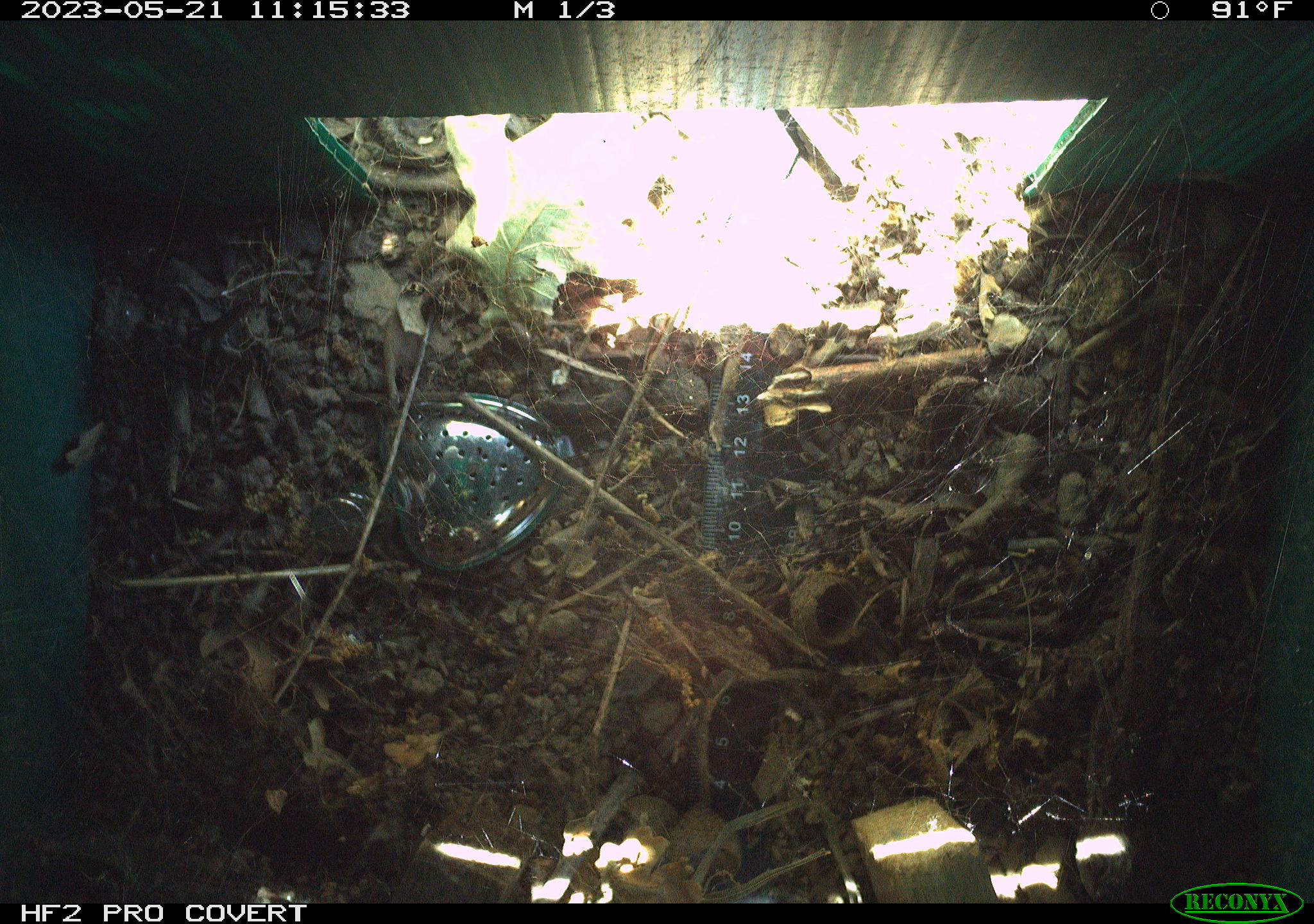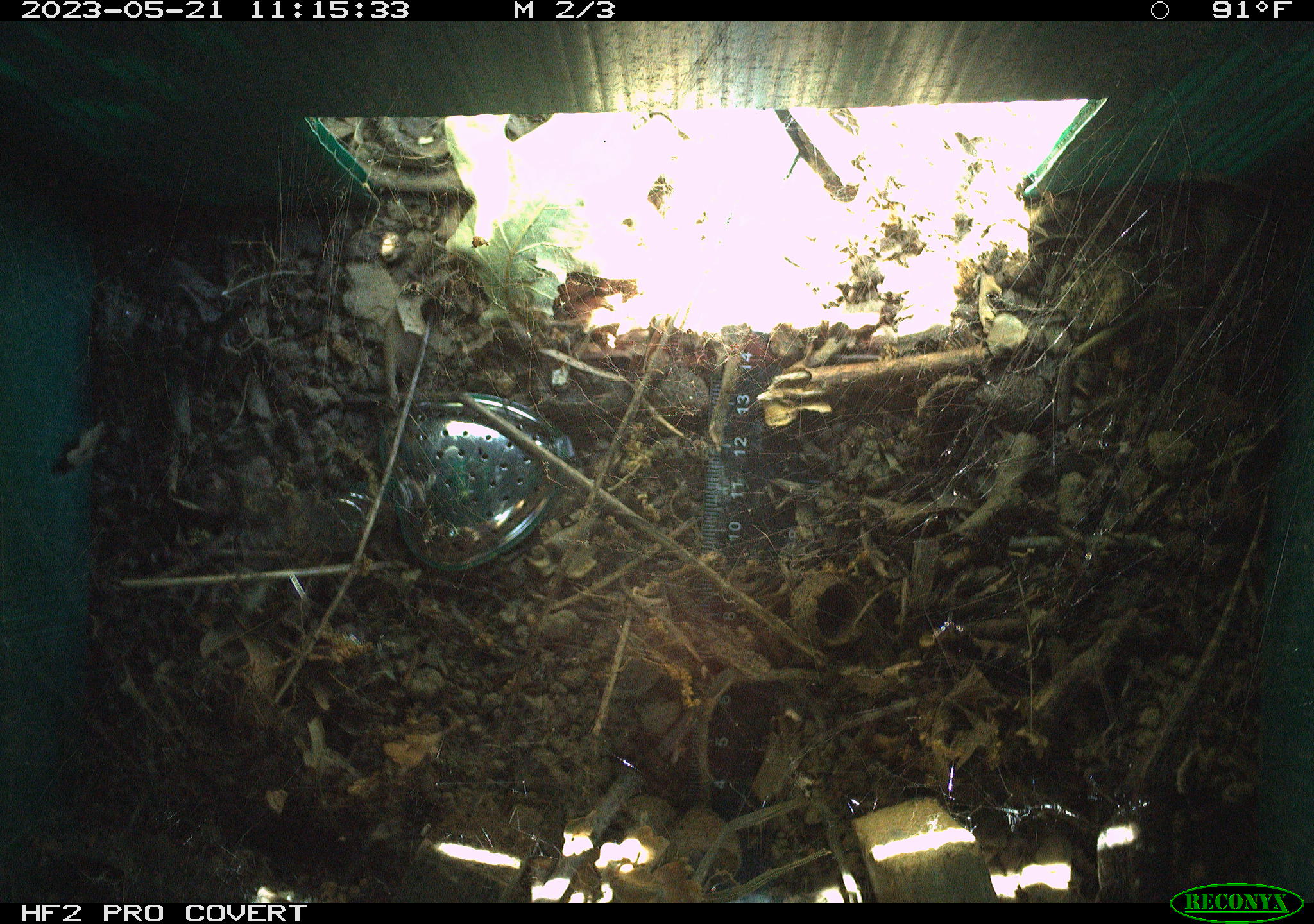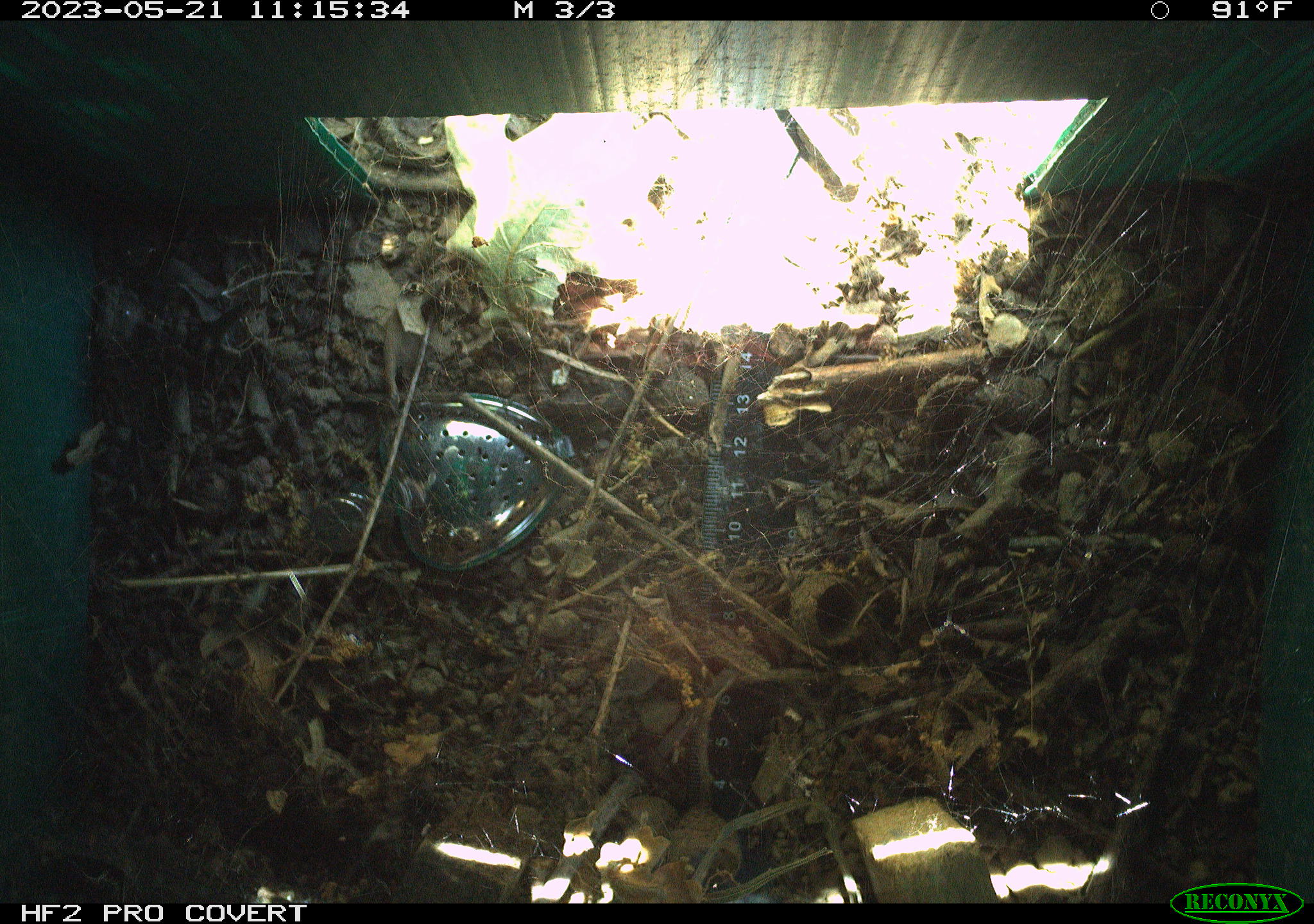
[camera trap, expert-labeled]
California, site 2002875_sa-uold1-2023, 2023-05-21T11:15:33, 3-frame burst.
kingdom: Animalia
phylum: Chordata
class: Reptilia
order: Squamata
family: Phrynosomatidae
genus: Sceloporus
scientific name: Sceloporus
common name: spiny lizards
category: sceloporus species